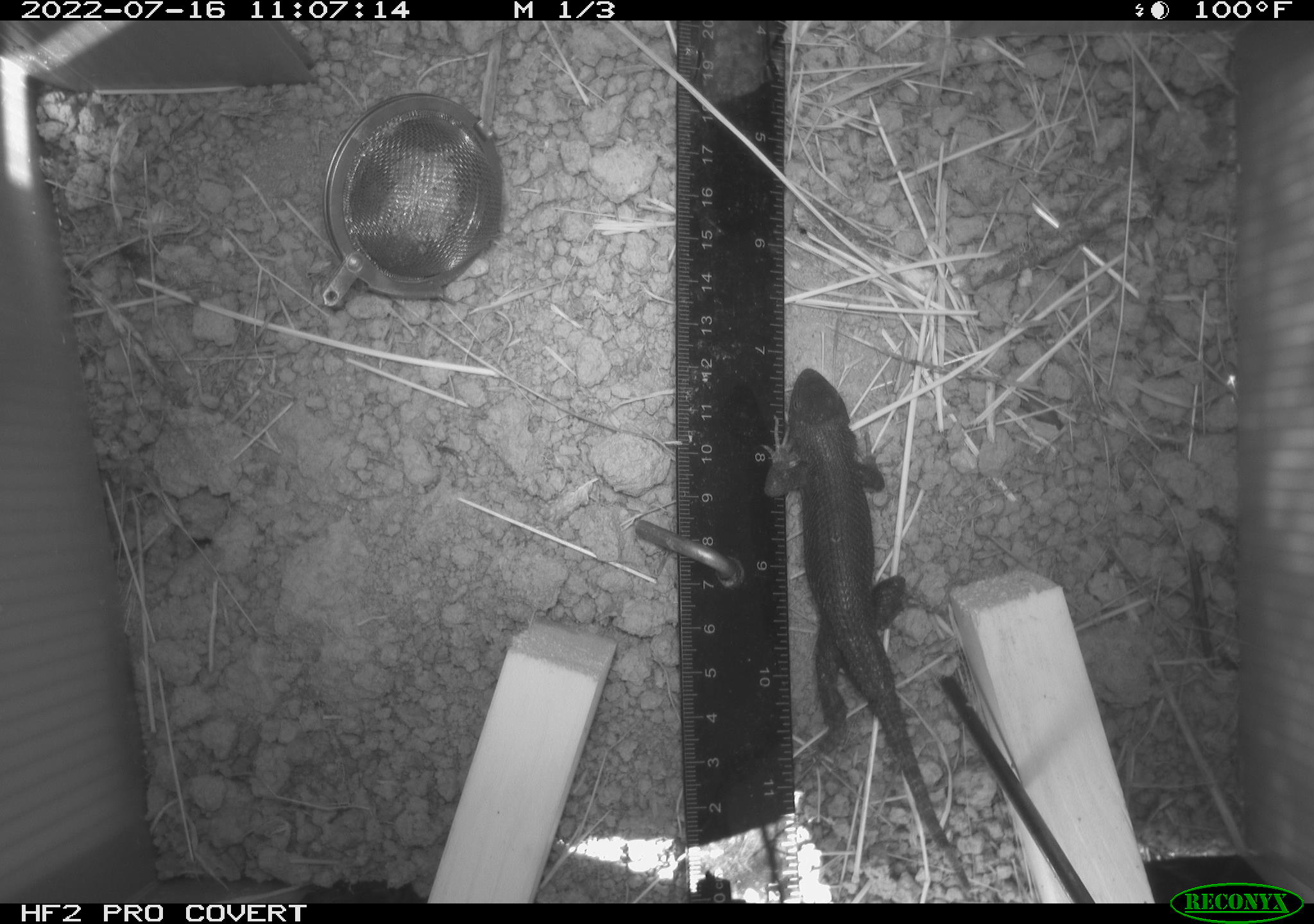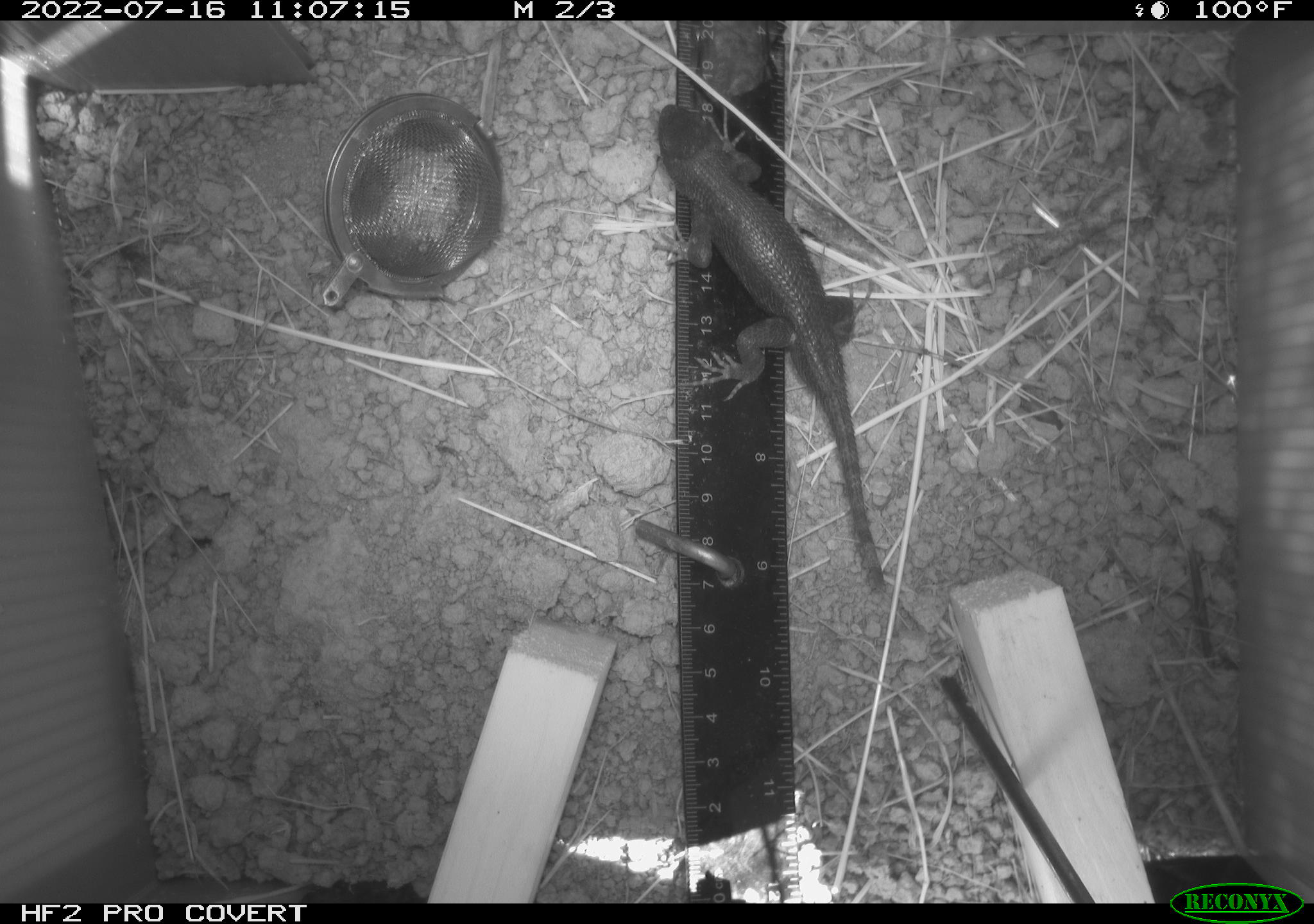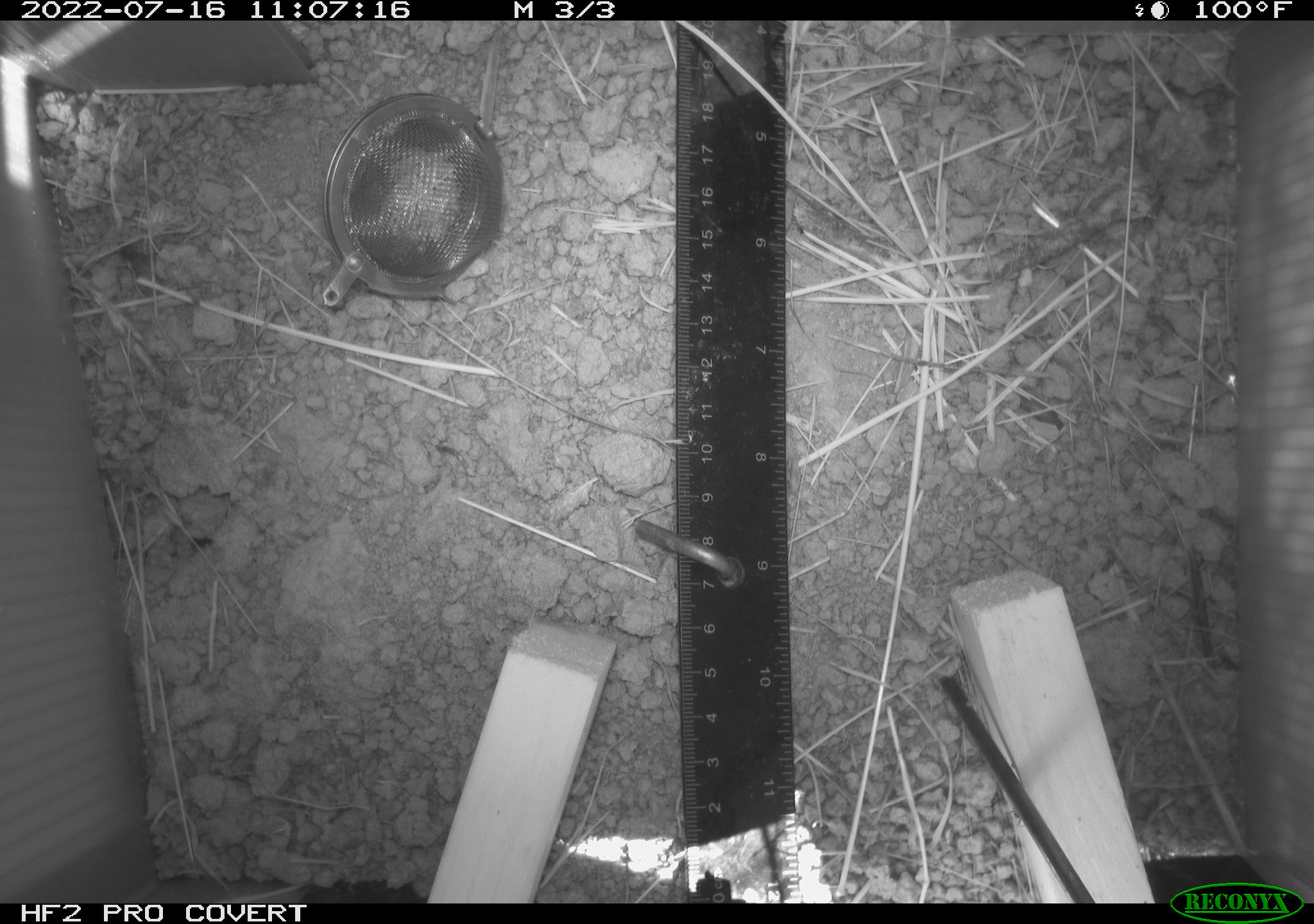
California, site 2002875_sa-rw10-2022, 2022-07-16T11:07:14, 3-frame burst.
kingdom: Animalia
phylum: Chordata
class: Reptilia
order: Squamata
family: Phrynosomatidae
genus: Sceloporus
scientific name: Sceloporus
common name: spiny lizards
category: sceloporus species